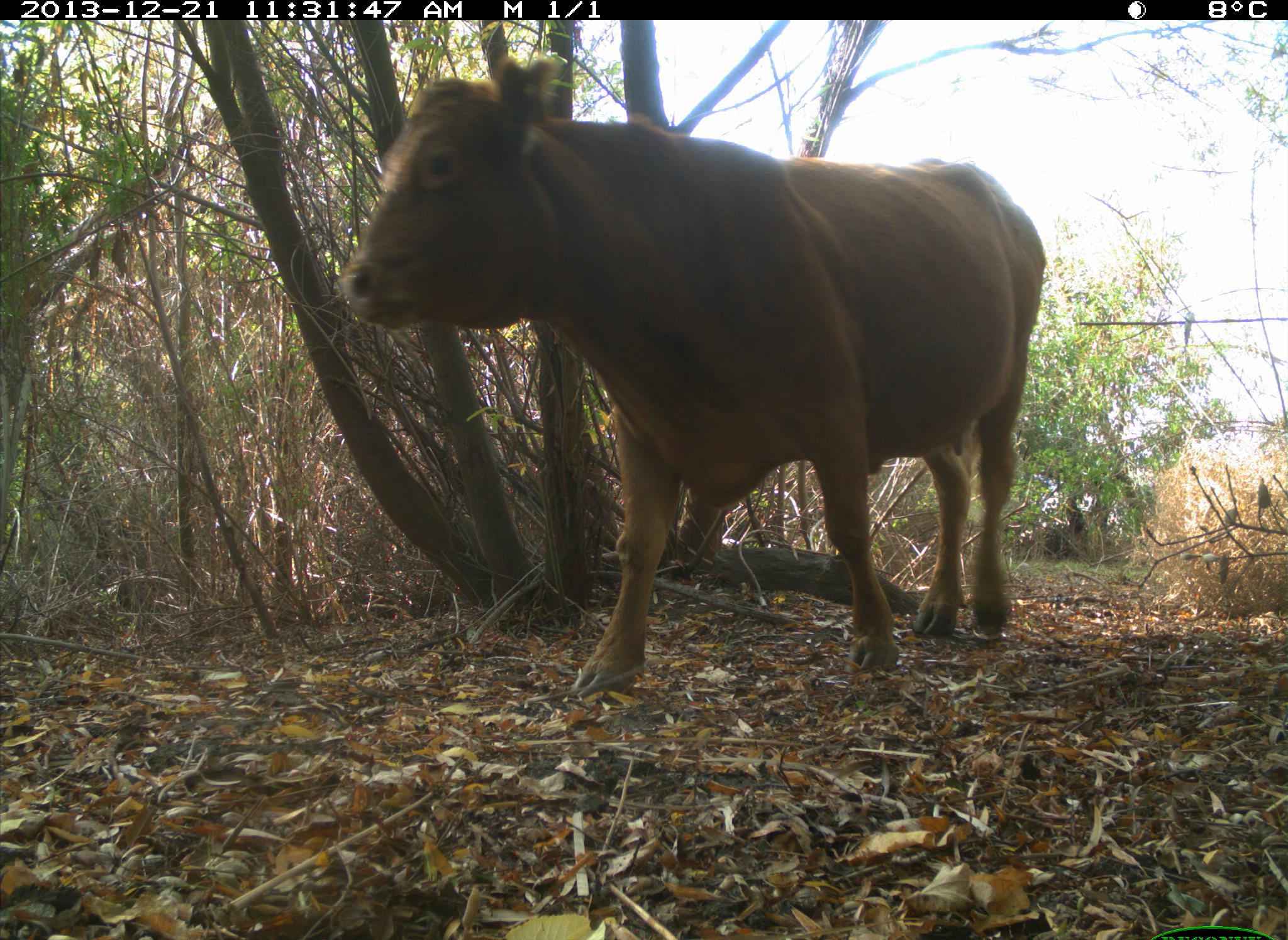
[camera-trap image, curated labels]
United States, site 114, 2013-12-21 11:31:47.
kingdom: Animalia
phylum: Chordata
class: Mammalia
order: Artiodactyla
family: Bovidae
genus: Bos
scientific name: Bos taurus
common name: cow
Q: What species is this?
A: Cow (Bos taurus).